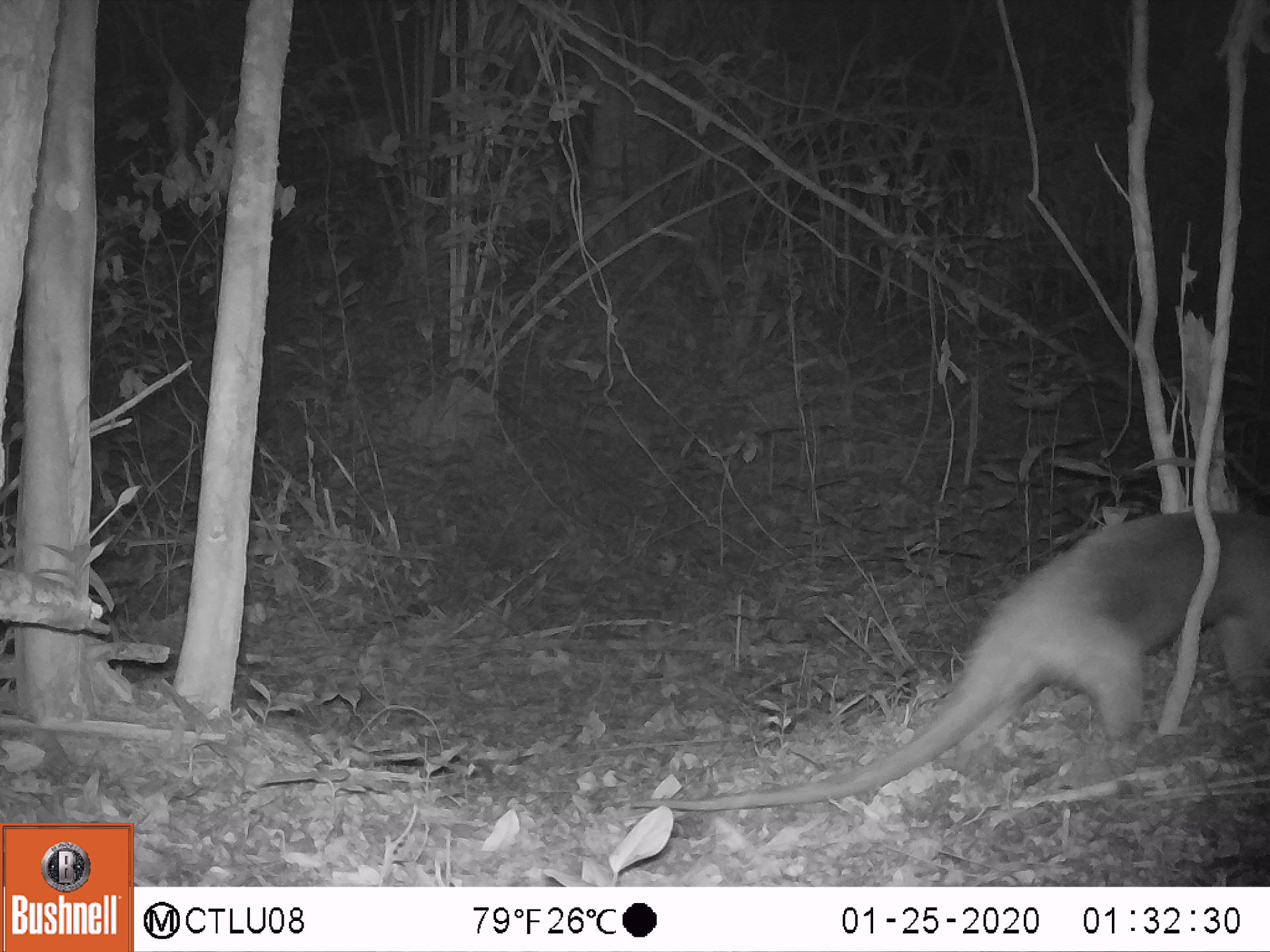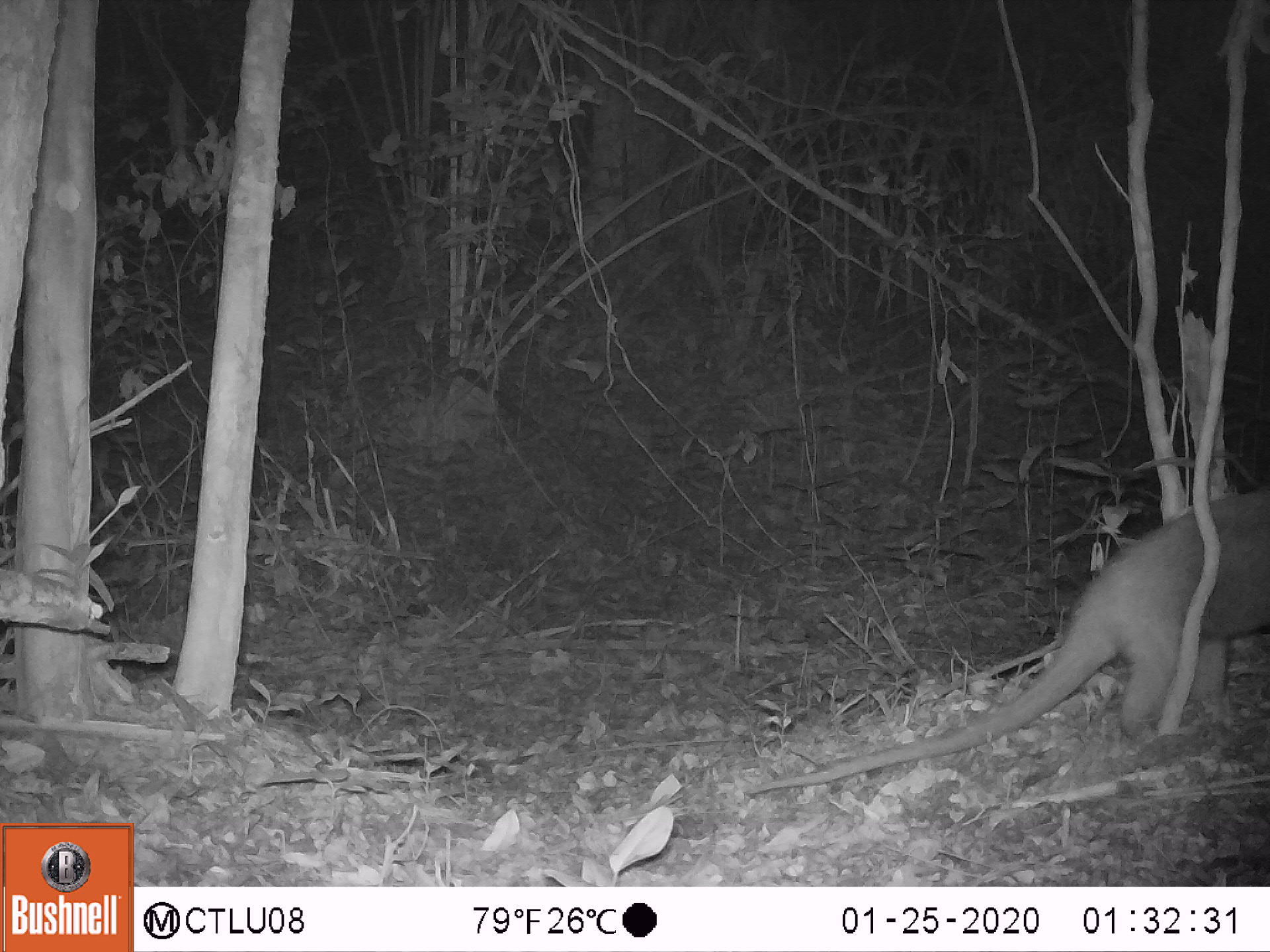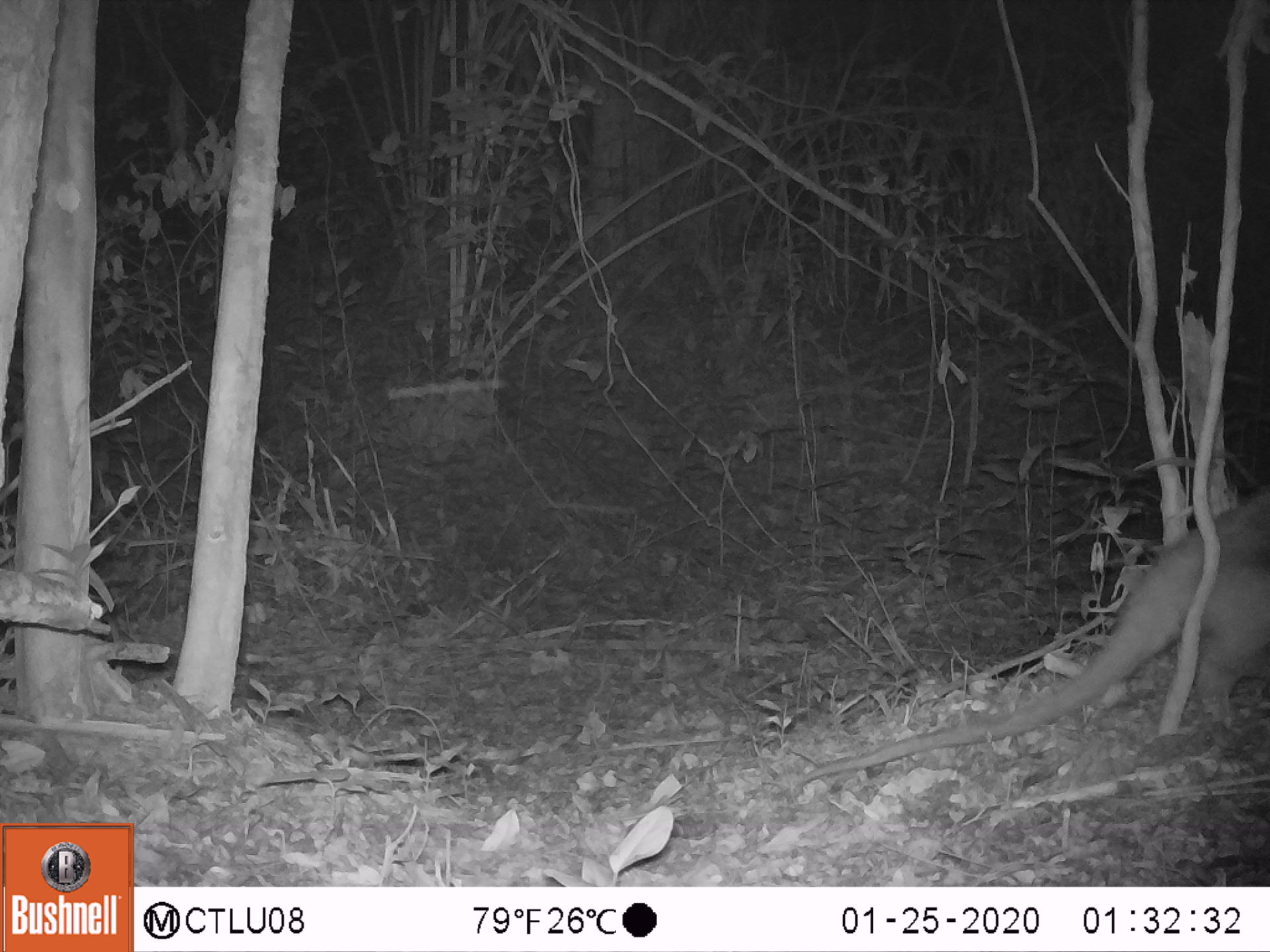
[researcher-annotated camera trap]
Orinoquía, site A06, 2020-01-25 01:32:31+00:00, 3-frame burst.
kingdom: Animalia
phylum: Chordata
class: Mammalia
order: Pilosa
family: Myrmecophagidae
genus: Tamandua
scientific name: Tamandua tetradactyla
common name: southern tamandua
Southern tamandua (Tamandua tetradactyla).